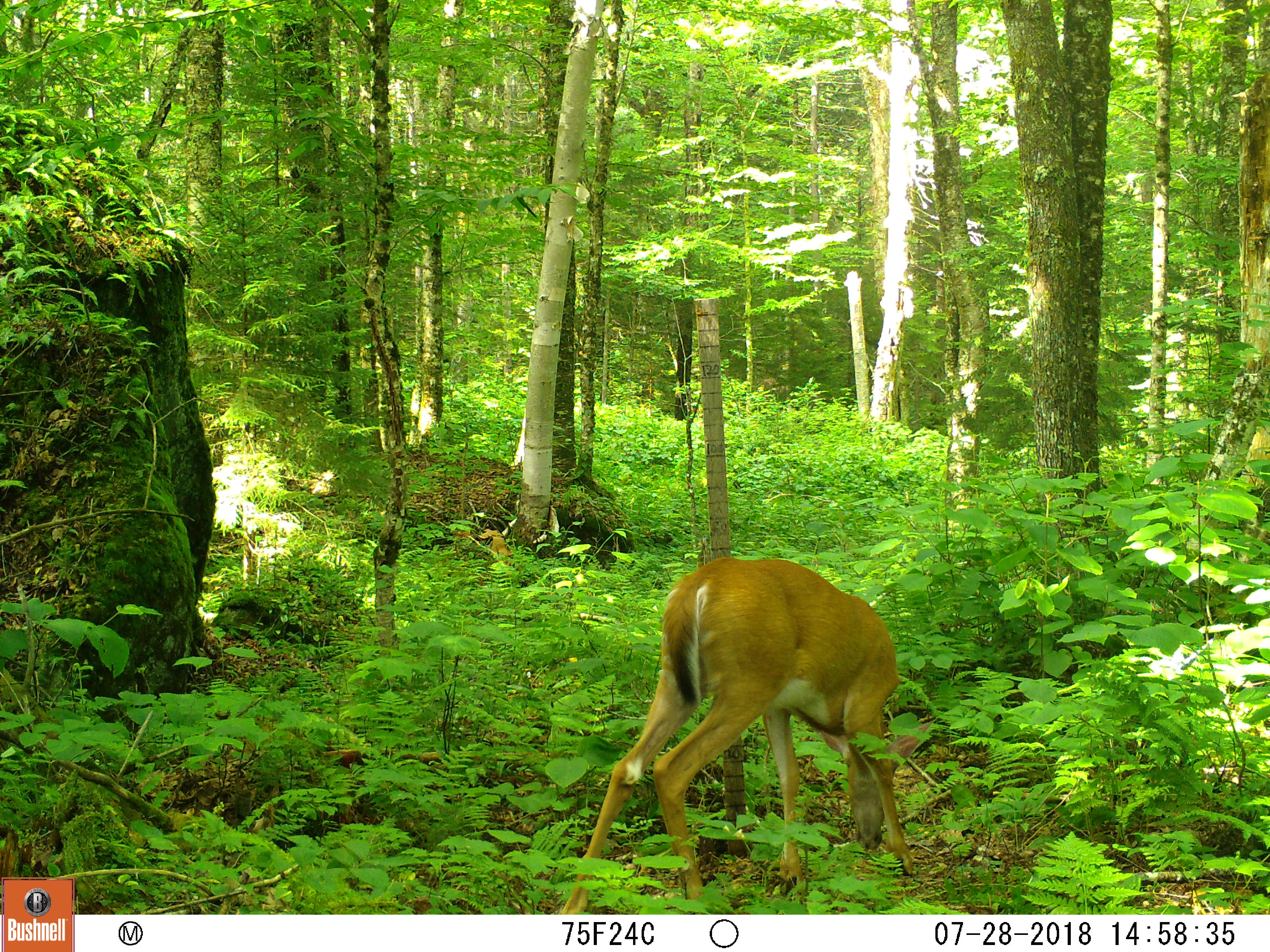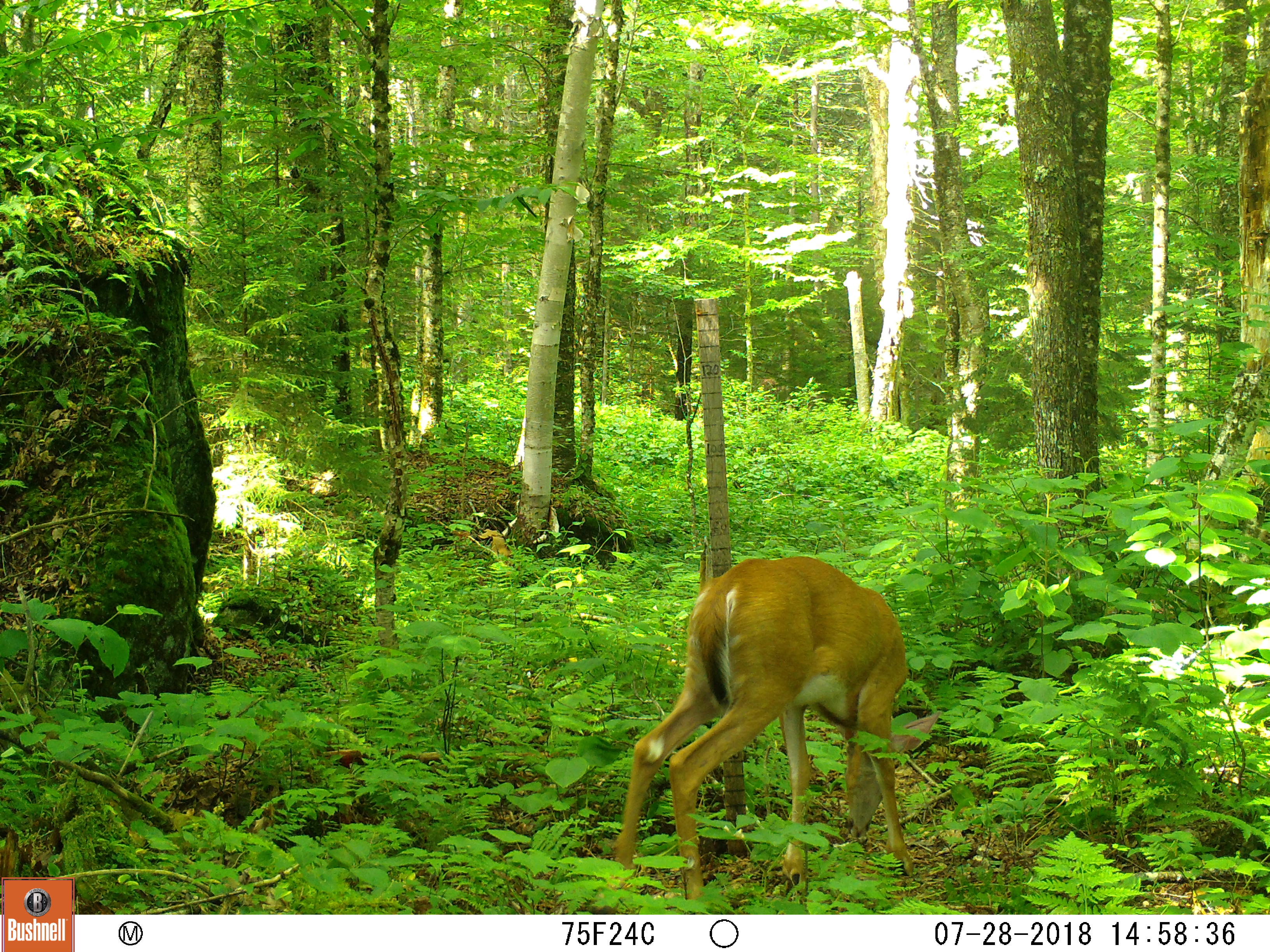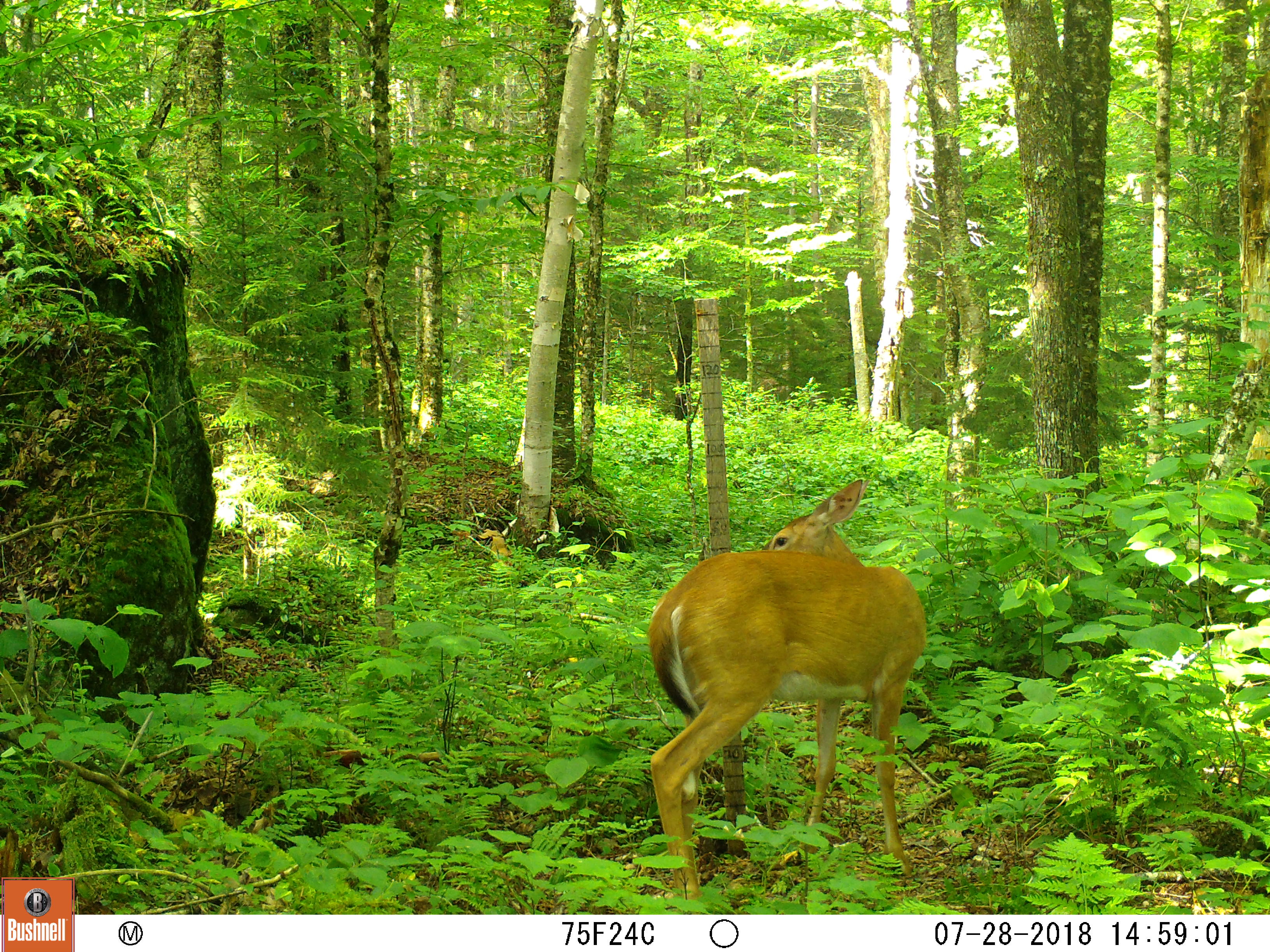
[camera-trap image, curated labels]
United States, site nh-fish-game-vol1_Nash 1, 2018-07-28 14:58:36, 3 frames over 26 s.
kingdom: Animalia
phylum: Chordata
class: Mammalia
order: Artiodactyla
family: Cervidae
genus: Odocoileus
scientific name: Odocoileus virginianus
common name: white-tailed deer